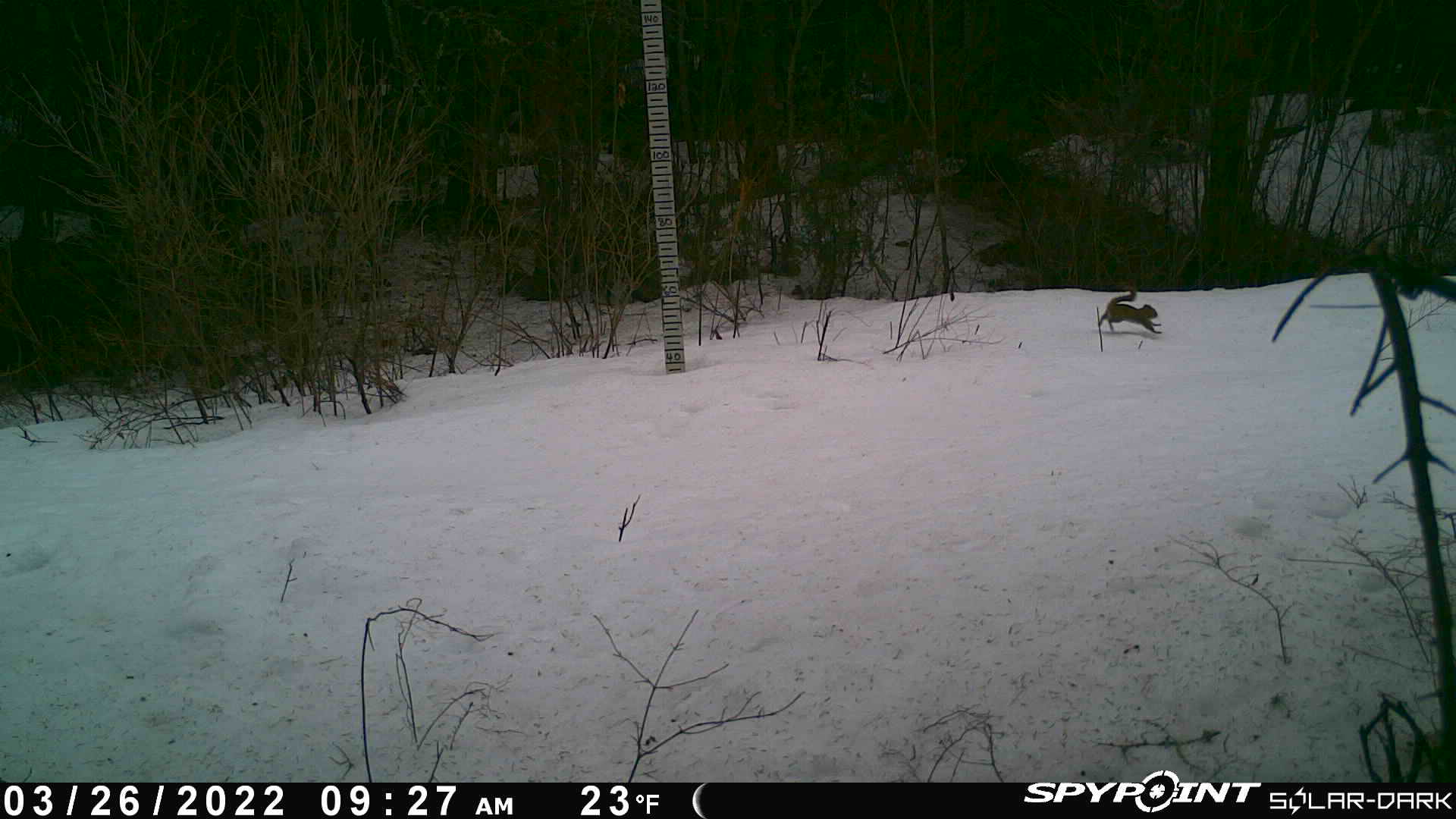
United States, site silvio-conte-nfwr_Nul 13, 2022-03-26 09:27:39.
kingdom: Animalia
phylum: Chordata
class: Mammalia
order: Rodentia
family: Sciuridae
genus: Tamiasciurus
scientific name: Tamiasciurus hudsonicus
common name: red squirrel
Red squirrel (Tamiasciurus hudsonicus).